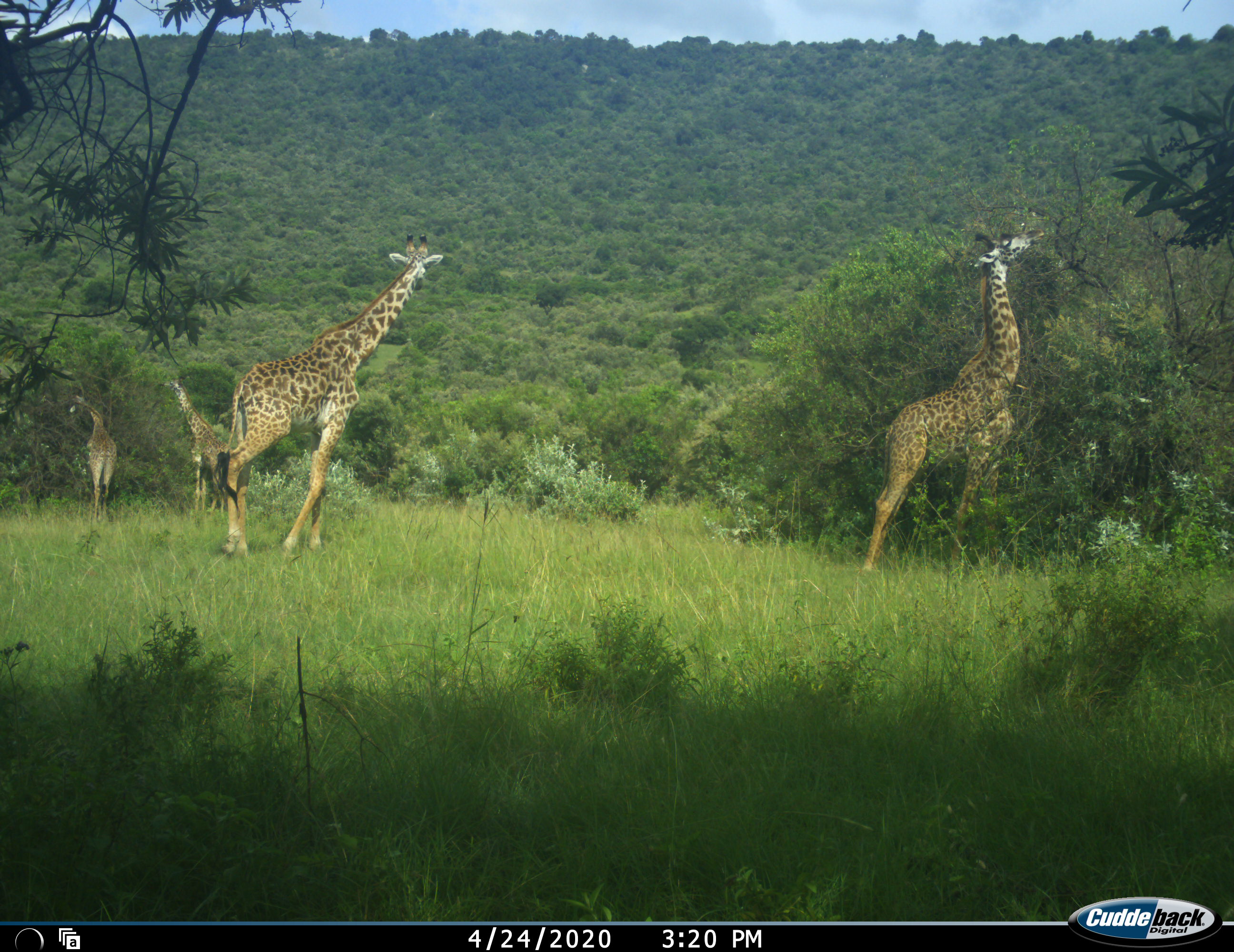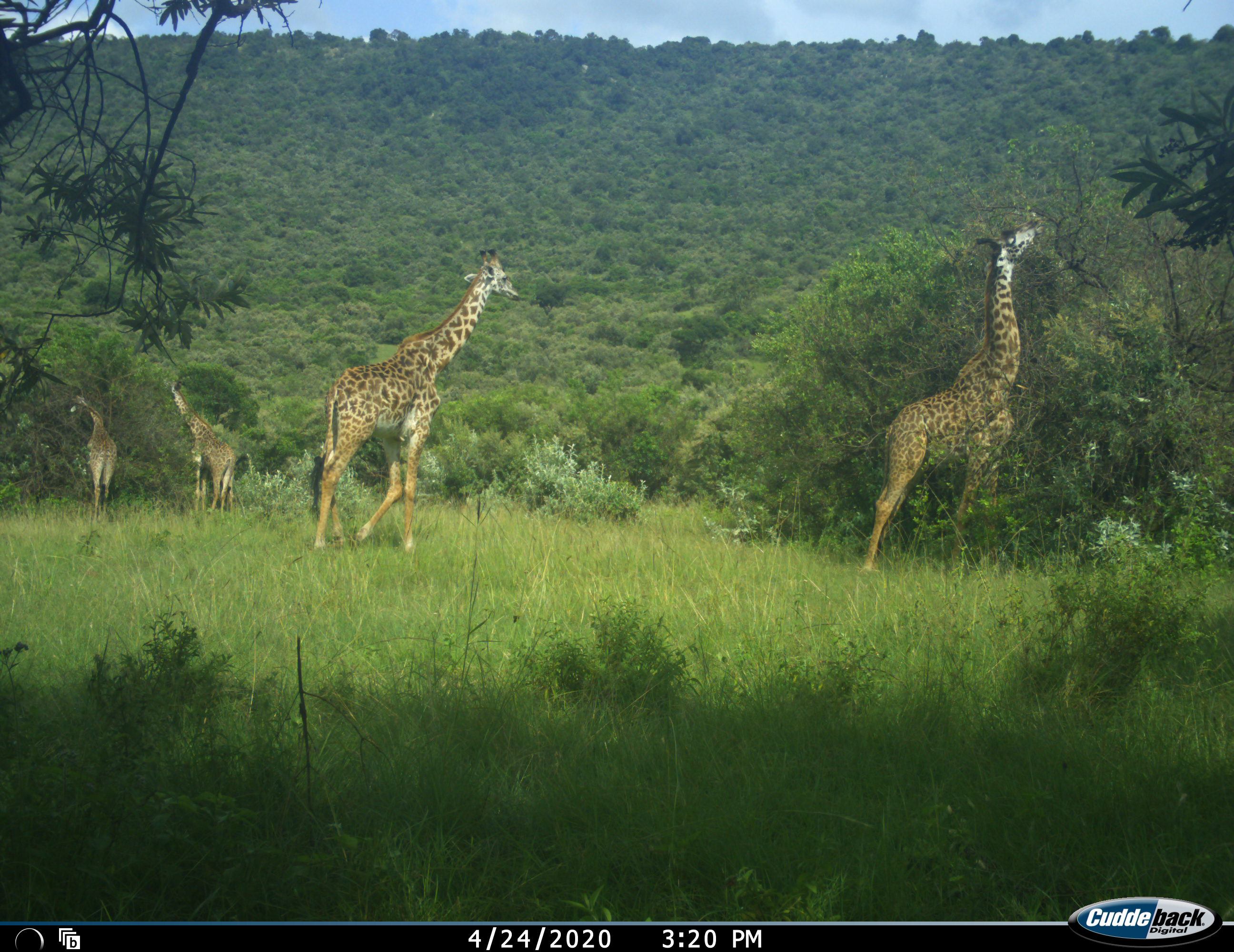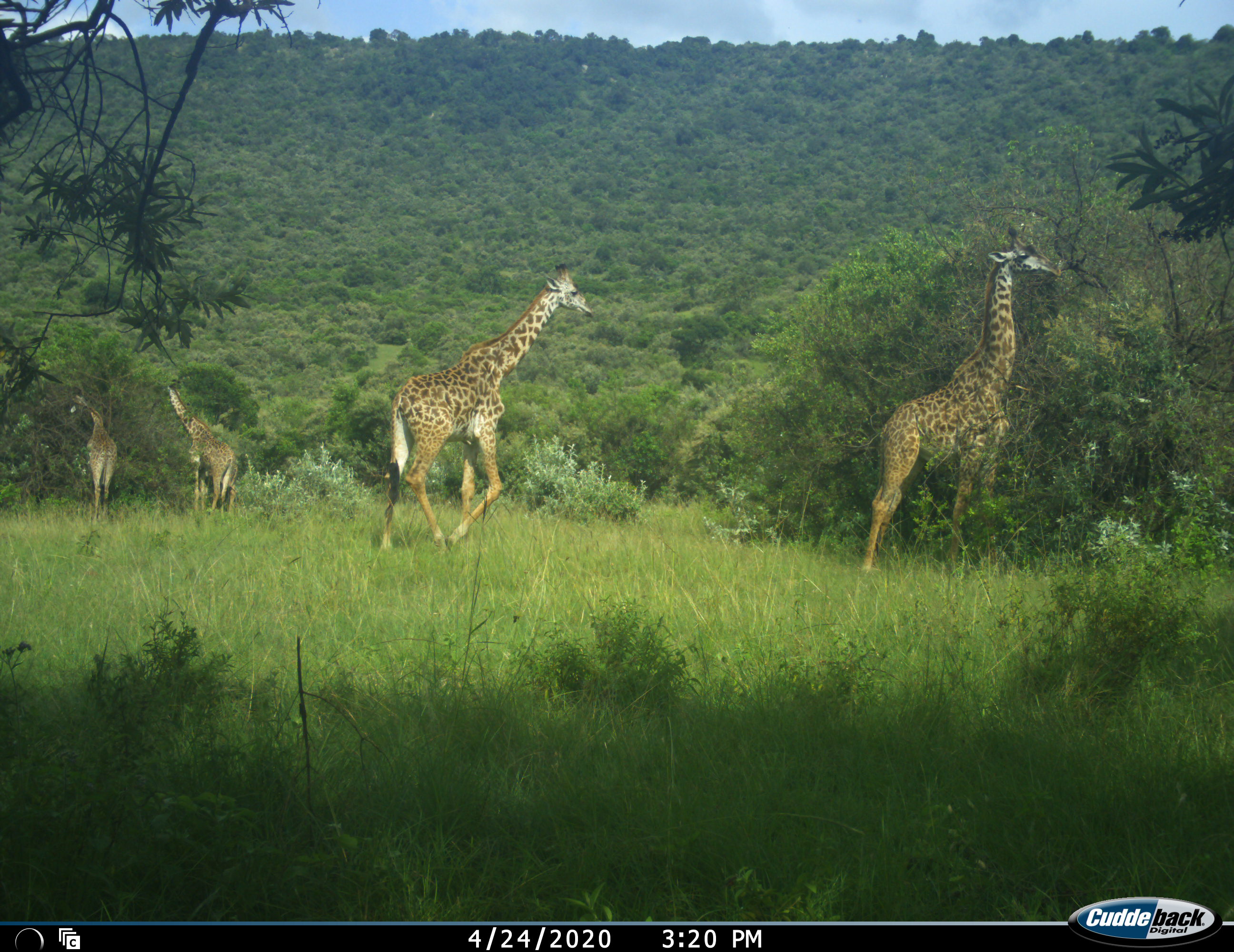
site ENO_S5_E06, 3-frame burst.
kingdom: Animalia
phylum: Chordata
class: Mammalia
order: Artiodactyla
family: Giraffidae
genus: Giraffa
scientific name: Giraffa camelopardalis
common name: giraffe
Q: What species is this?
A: Giraffe (Giraffa camelopardalis).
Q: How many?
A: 4.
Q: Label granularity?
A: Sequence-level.